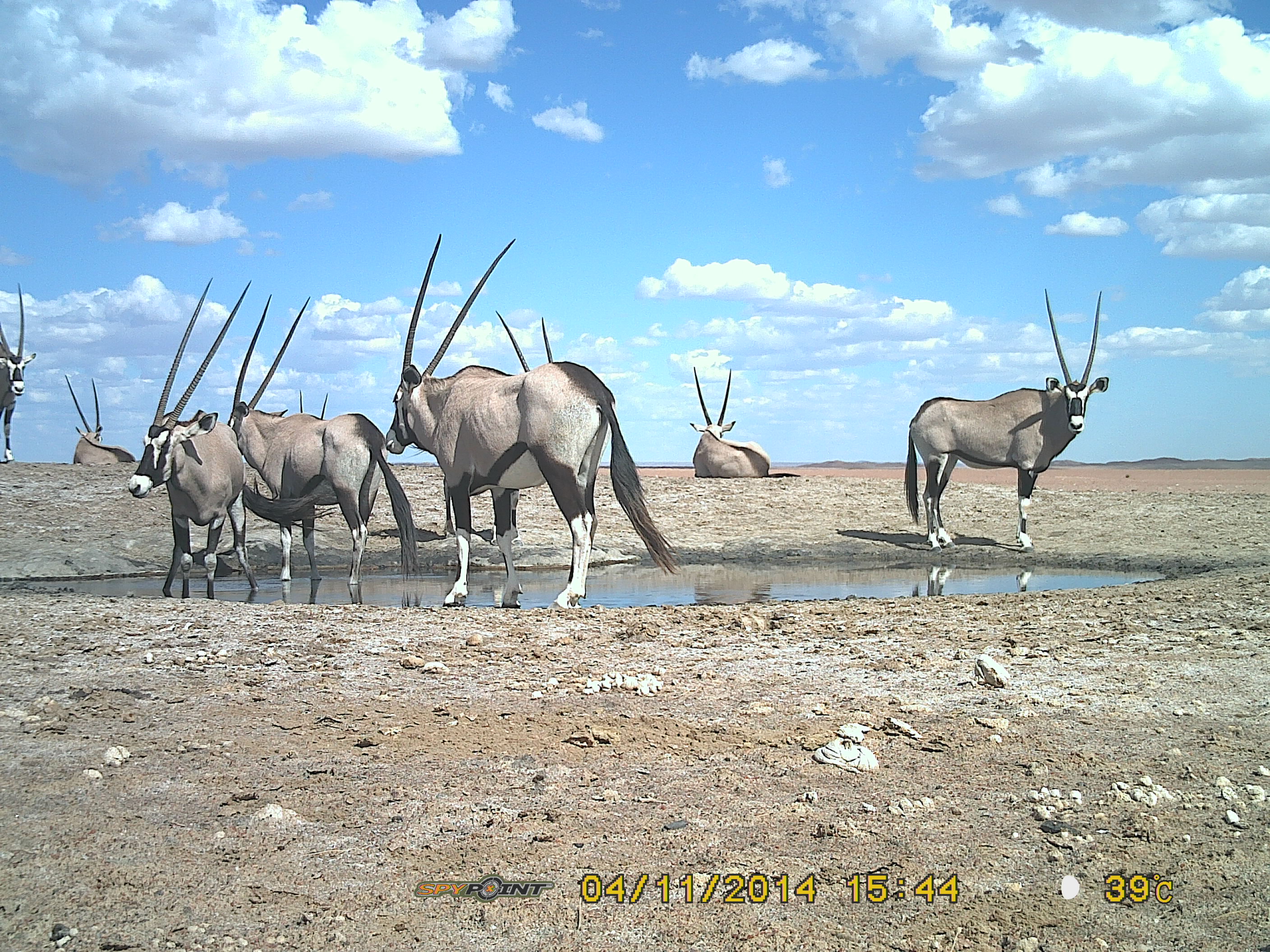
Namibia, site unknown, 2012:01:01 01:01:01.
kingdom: Animalia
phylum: Chordata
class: Mammalia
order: Artiodactyla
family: Bovidae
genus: Oryx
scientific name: Oryx gazella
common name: gemsbok